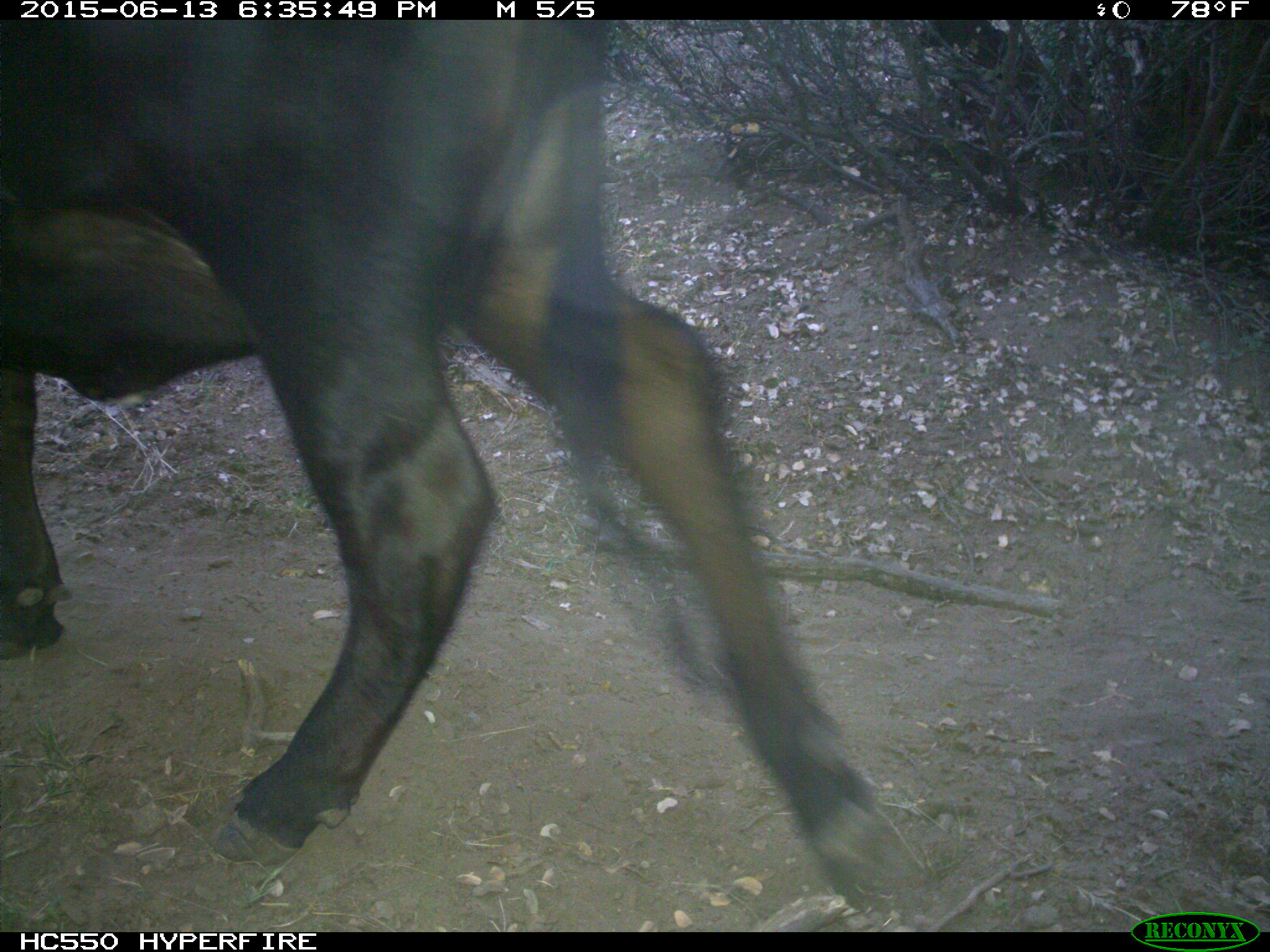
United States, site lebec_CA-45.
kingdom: Animalia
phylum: Chordata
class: Mammalia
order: Artiodactyla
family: Bovidae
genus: Bos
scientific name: Bos taurus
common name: domestic cow